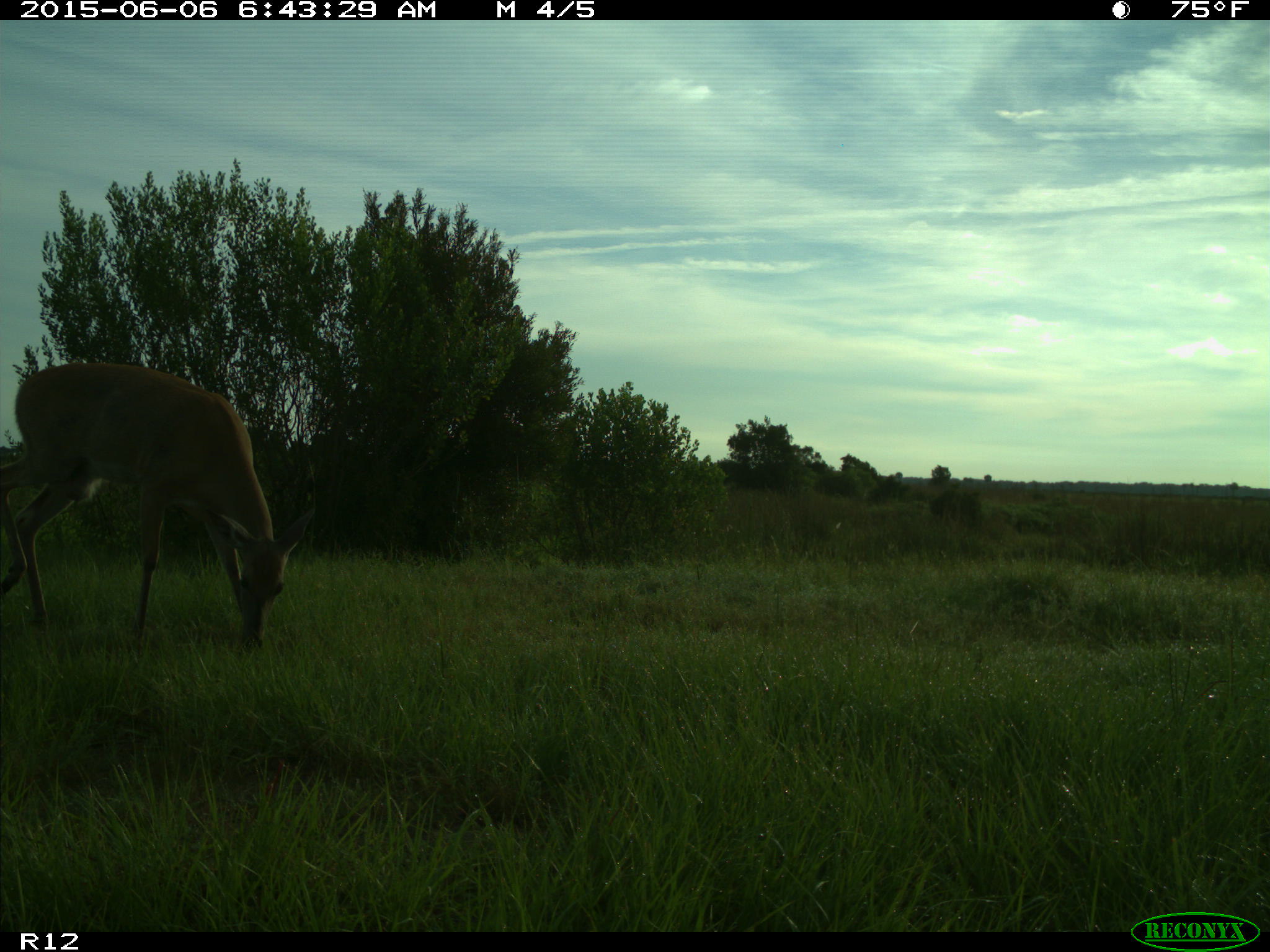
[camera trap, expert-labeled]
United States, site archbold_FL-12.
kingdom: Animalia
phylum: Chordata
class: Mammalia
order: Artiodactyla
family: Cervidae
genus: Odocoileus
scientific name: Odocoileus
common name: deer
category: unidentified deer